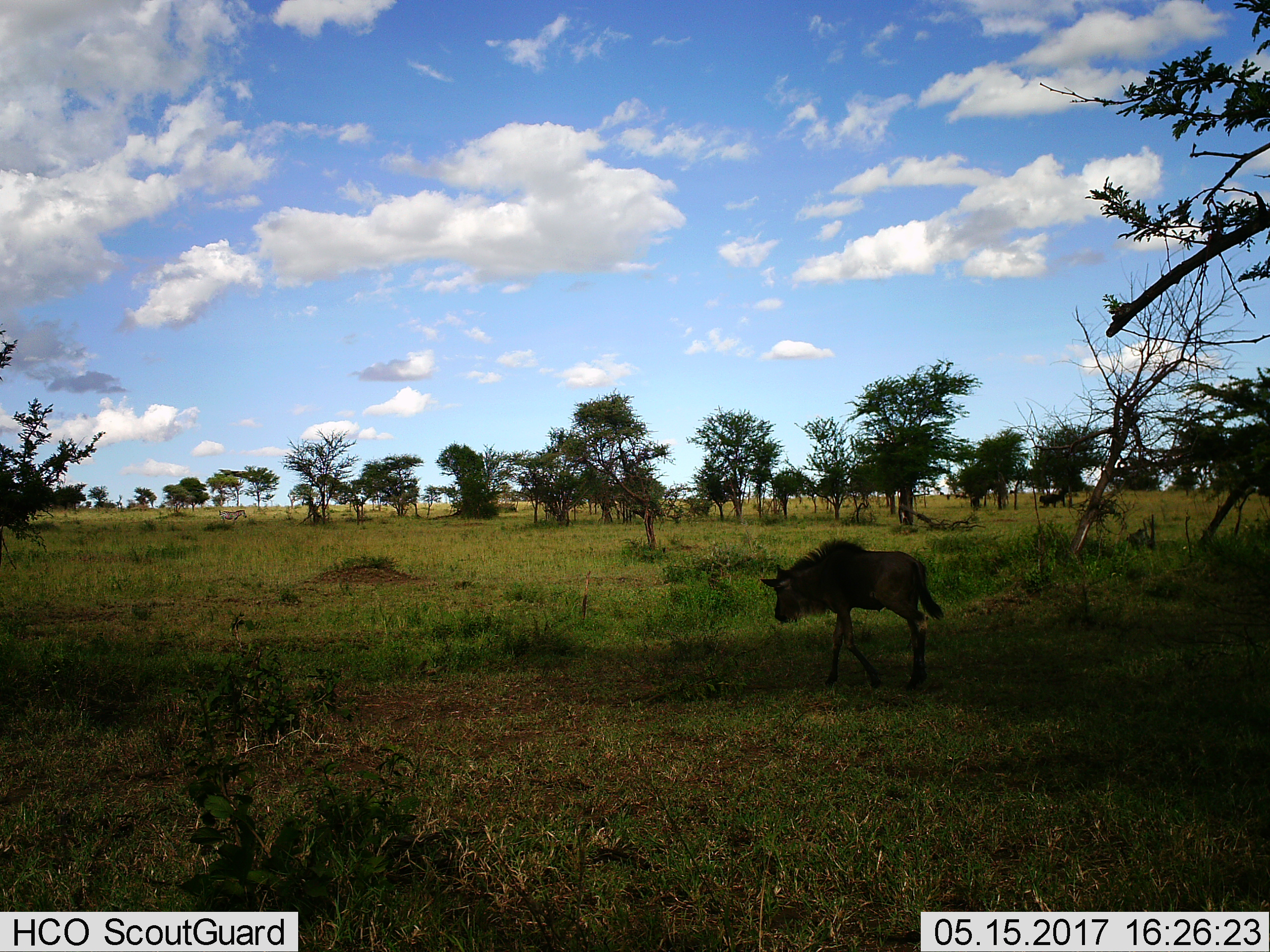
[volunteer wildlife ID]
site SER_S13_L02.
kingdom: Animalia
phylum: Chordata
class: Mammalia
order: Artiodactyla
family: Bovidae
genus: Connochaetes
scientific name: Connochaetes taurinus taurinus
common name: blue wildebeest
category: wildebeestblue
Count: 1.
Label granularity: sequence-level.